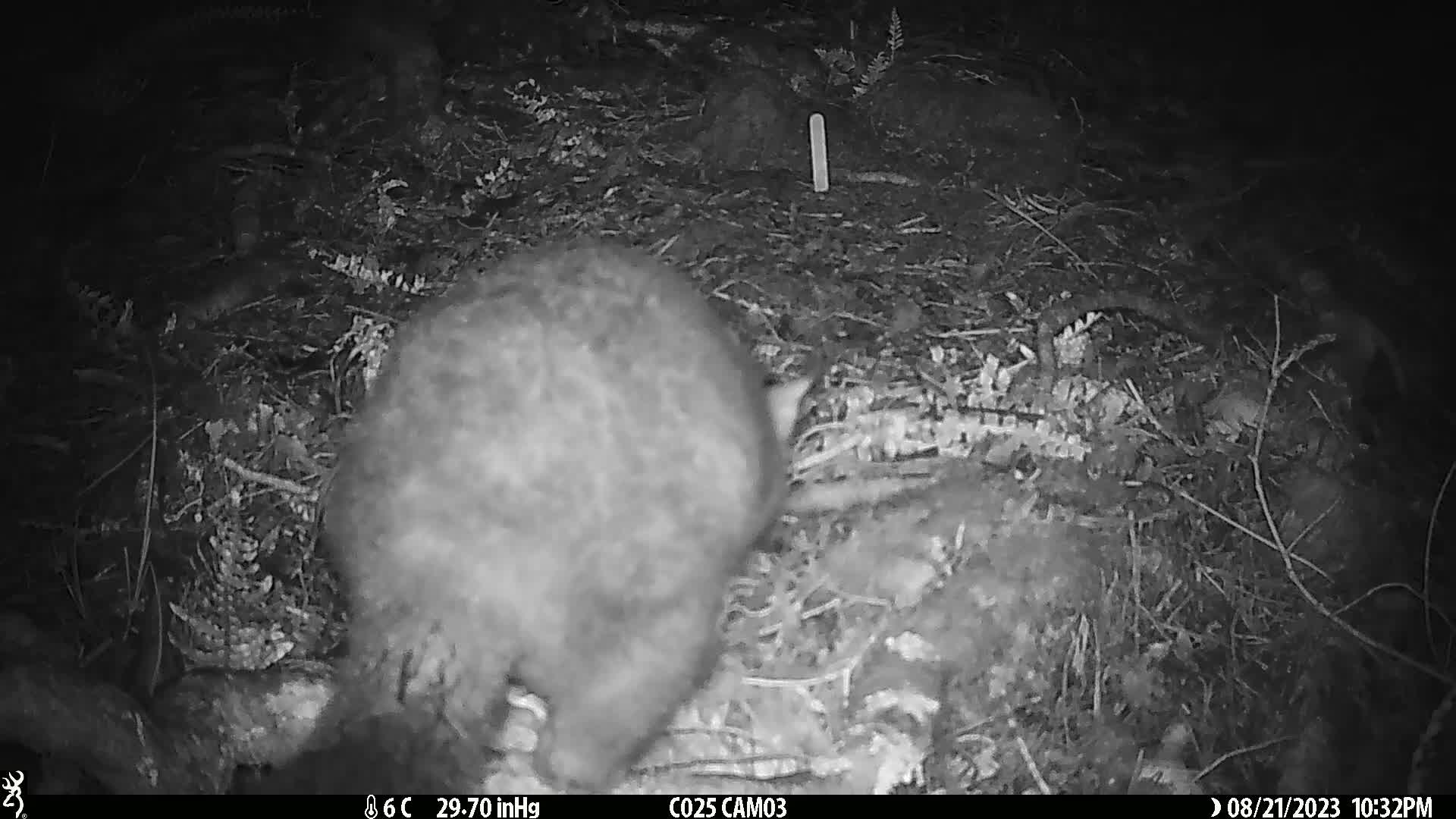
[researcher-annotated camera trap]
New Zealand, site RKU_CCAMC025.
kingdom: Animalia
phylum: Chordata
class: Mammalia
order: Diprotodontia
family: Phalangeridae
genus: Trichosurus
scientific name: Trichosurus vulpecula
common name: common brushtail possum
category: possum